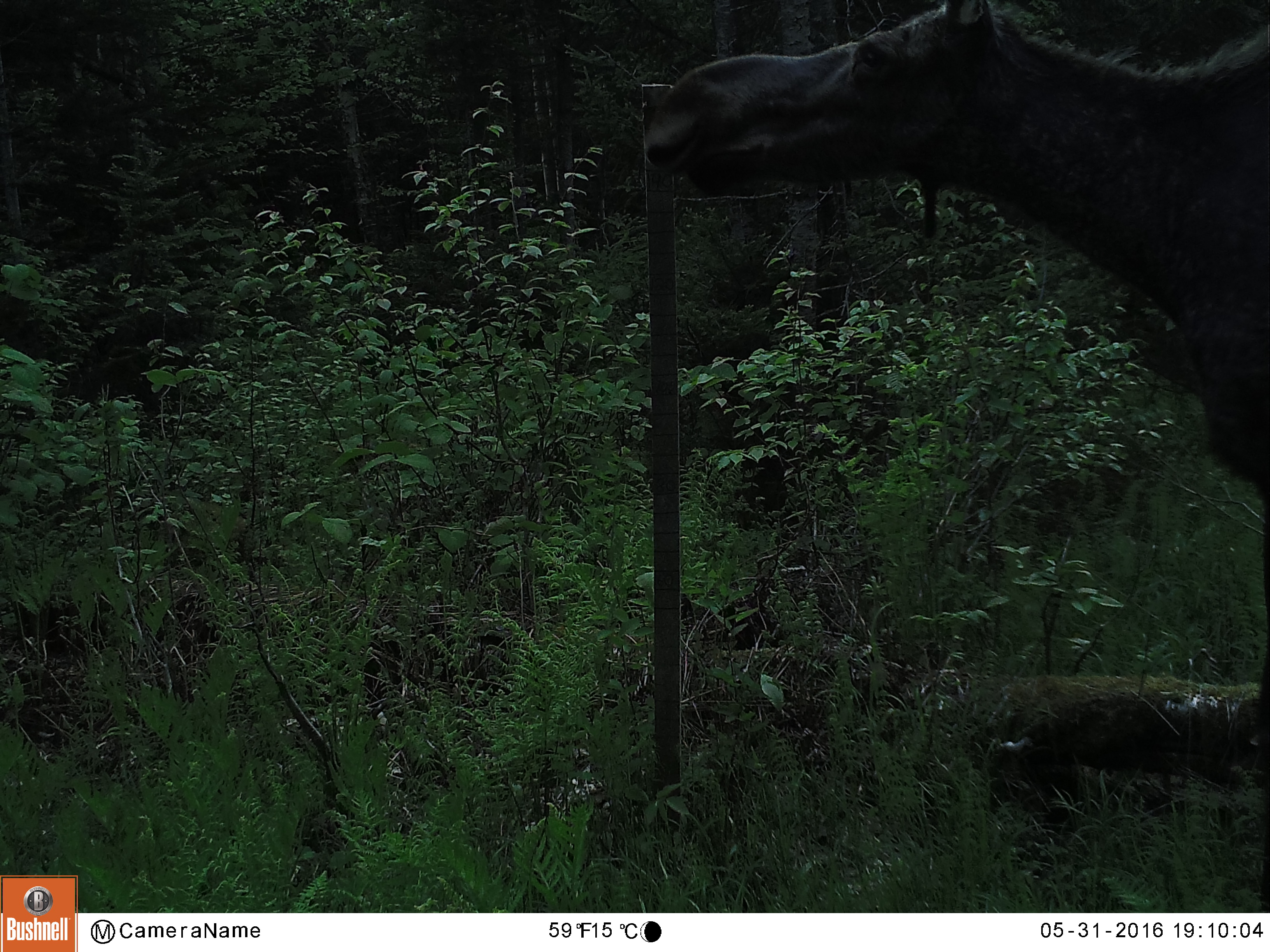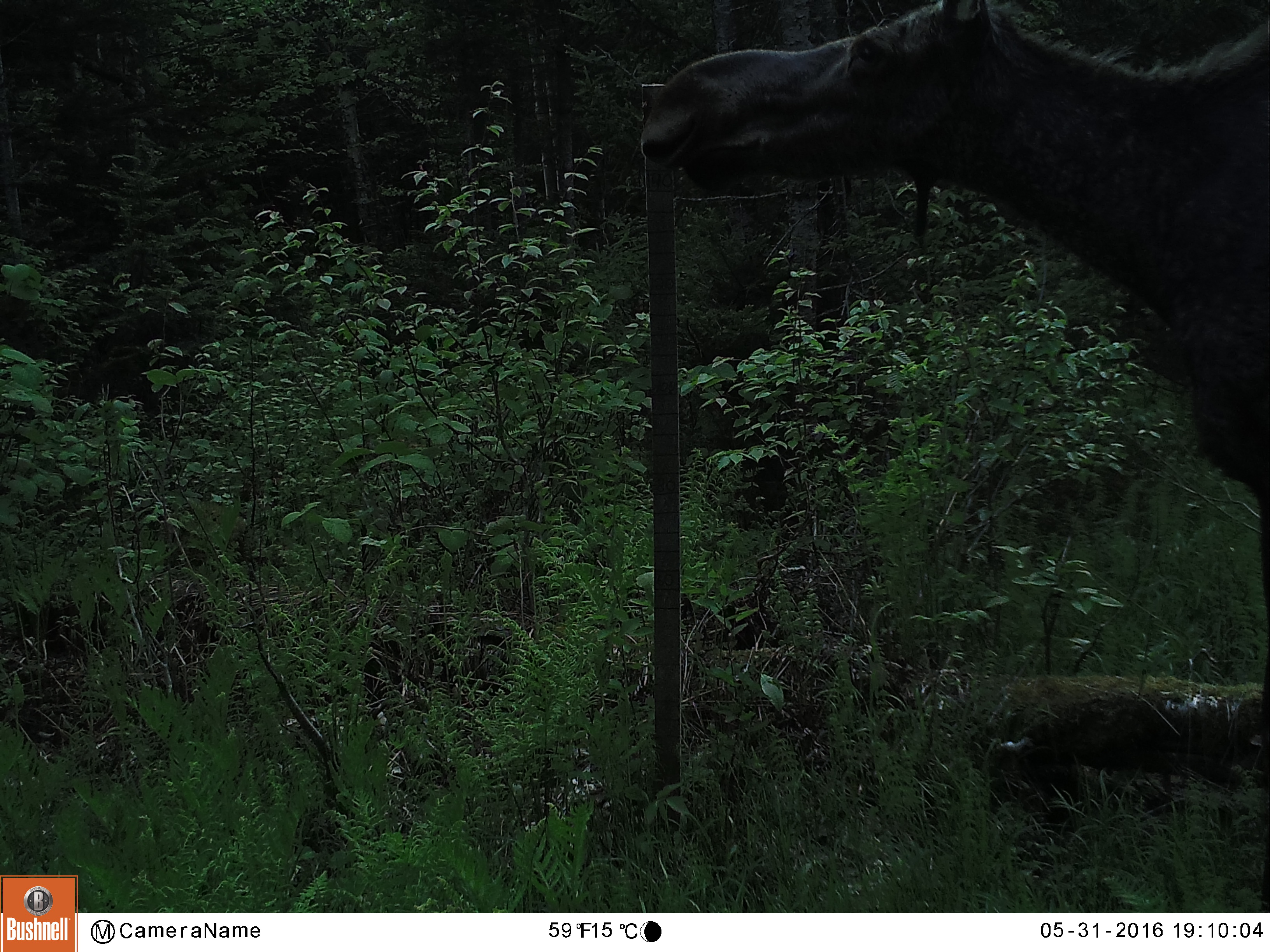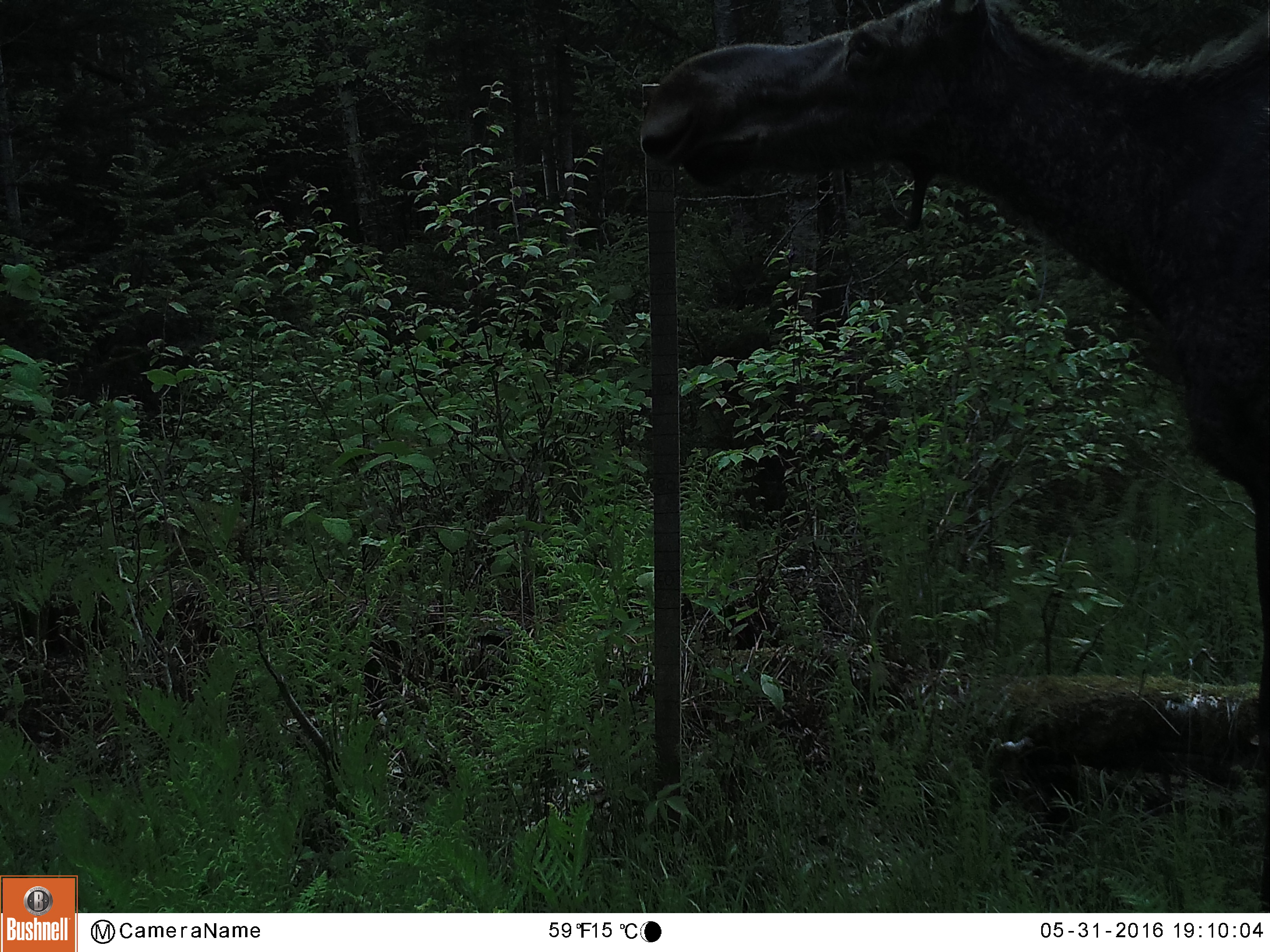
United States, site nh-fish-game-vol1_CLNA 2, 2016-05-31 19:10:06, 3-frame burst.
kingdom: Animalia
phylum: Chordata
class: Mammalia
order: Artiodactyla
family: Cervidae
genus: Alces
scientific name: Alces alces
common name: moose